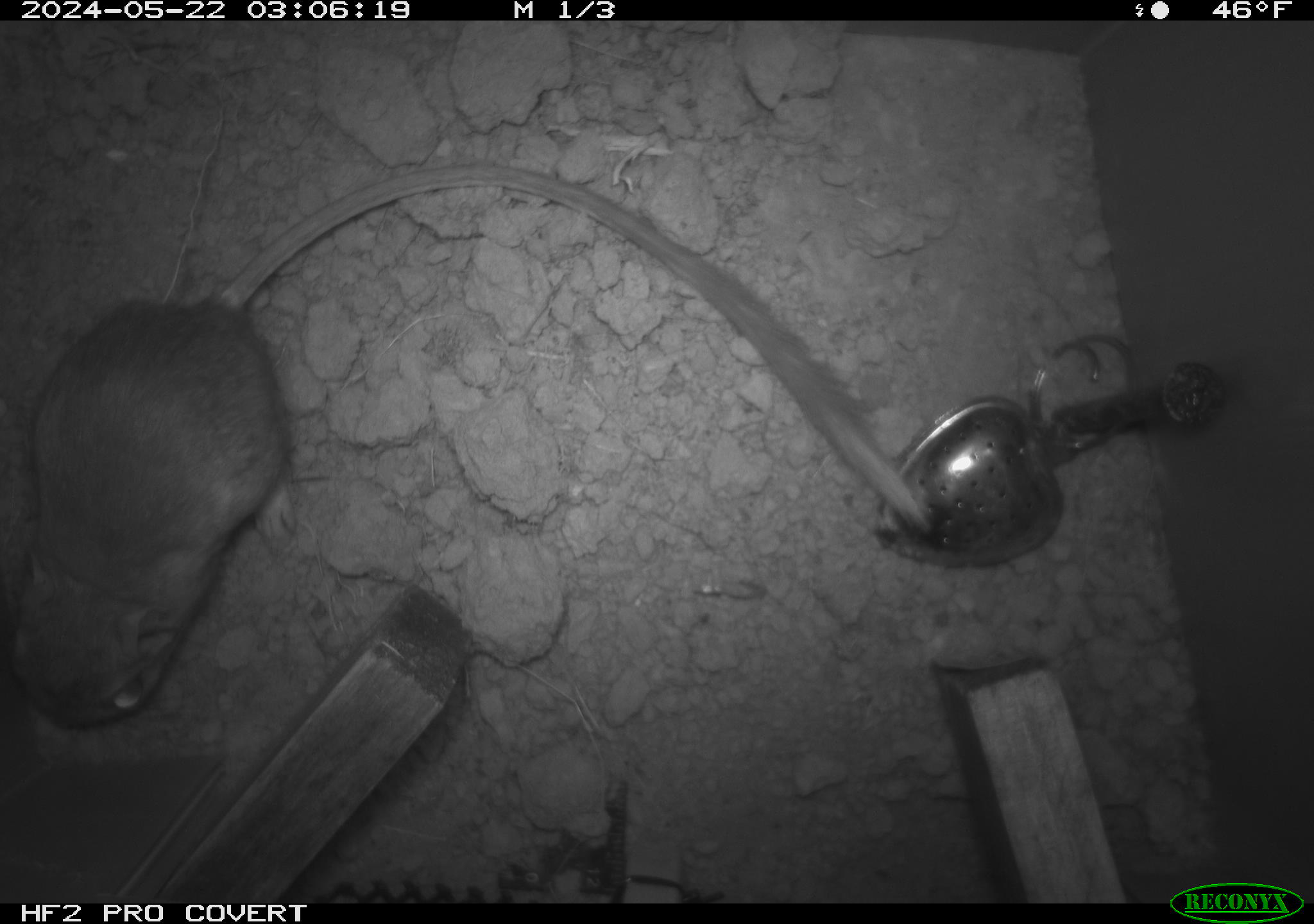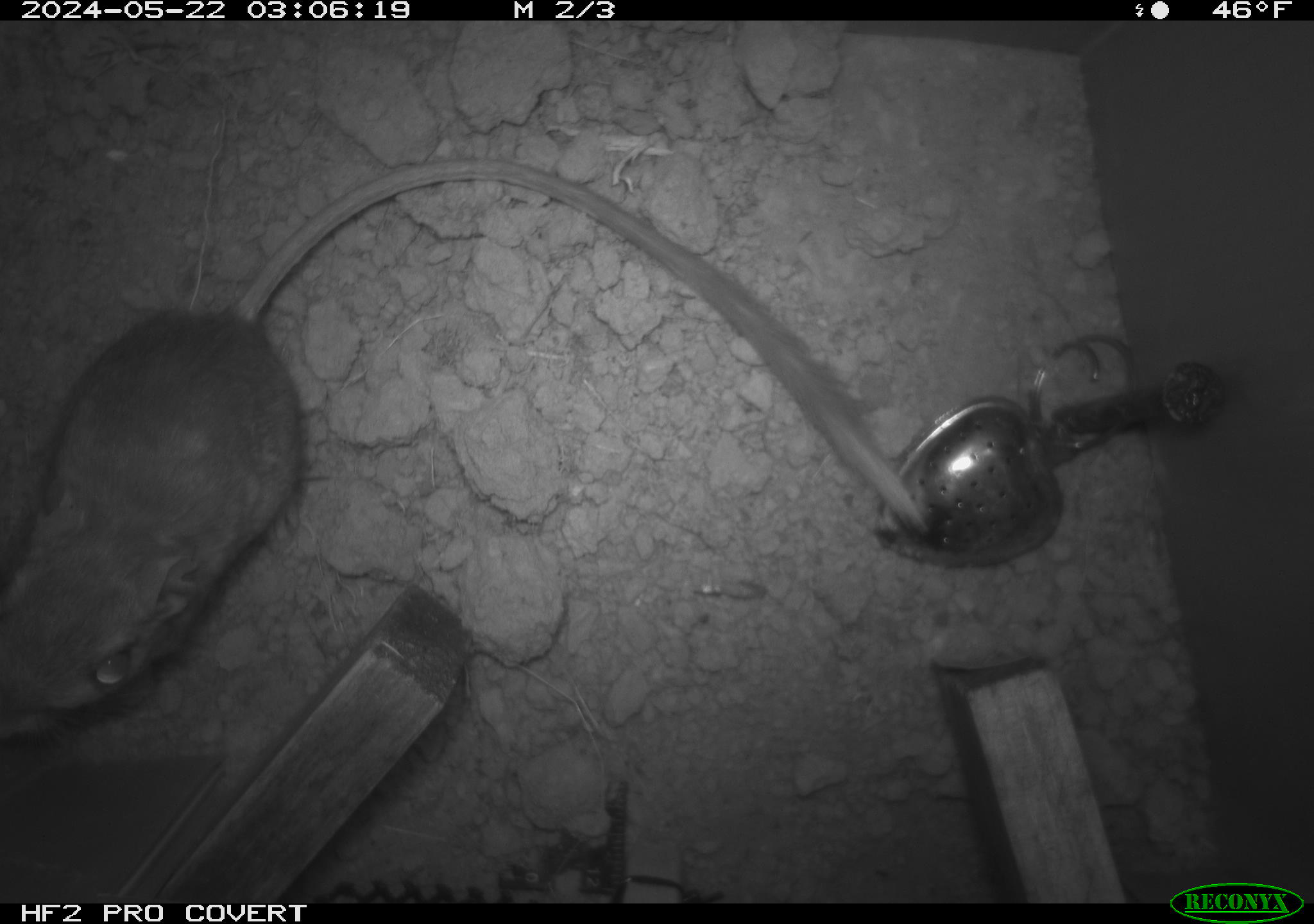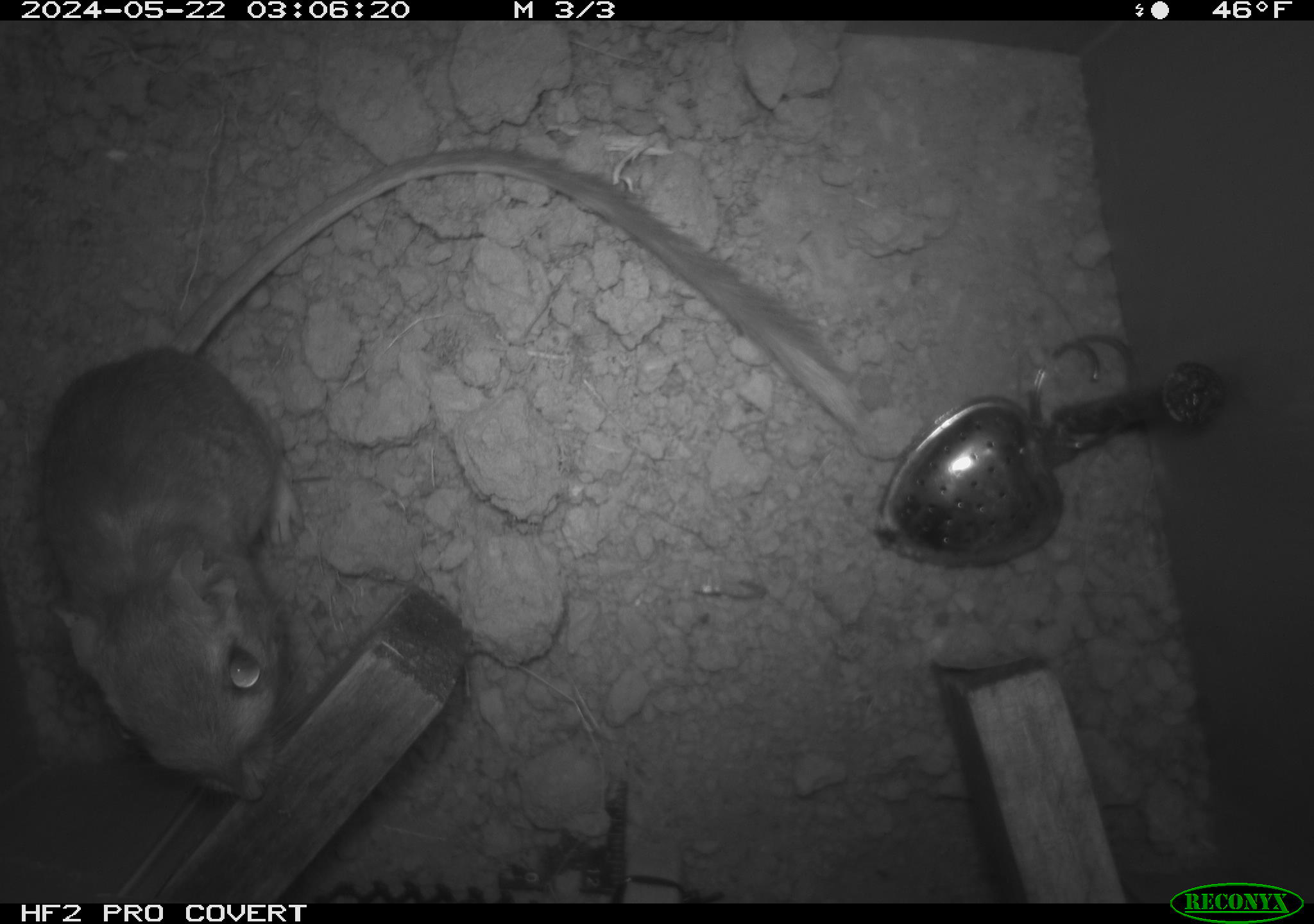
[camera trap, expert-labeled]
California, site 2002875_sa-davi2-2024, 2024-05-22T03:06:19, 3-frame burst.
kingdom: Animalia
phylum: Chordata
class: Mammalia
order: Rodentia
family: Heteromyidae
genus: Dipodomys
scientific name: Dipodomys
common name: kangaroo rats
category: dipodomys species